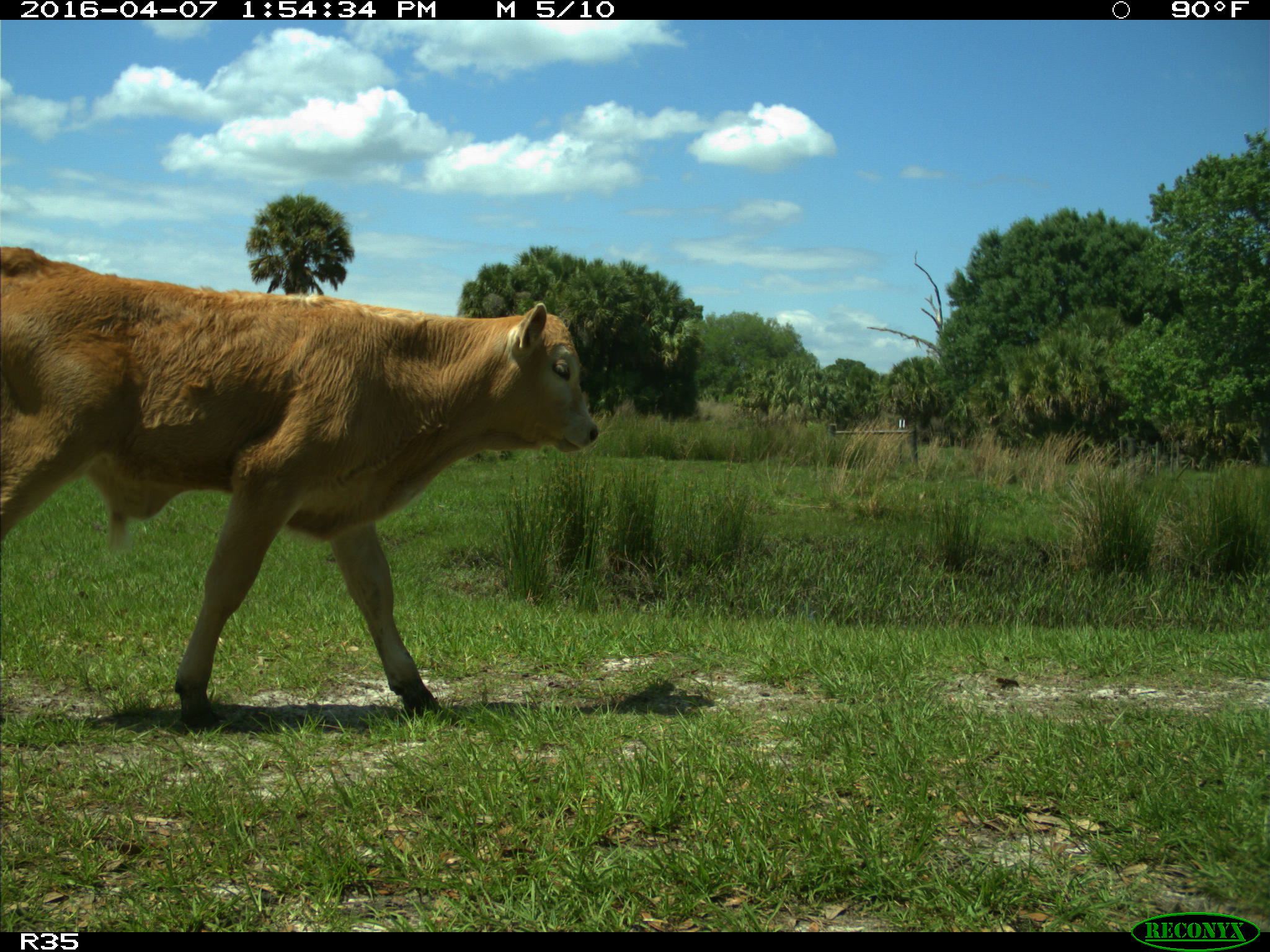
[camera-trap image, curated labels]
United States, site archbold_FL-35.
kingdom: Animalia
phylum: Chordata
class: Mammalia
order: Artiodactyla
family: Bovidae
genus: Bos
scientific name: Bos taurus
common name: domestic cow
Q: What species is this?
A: Bos taurus (domestic cow).